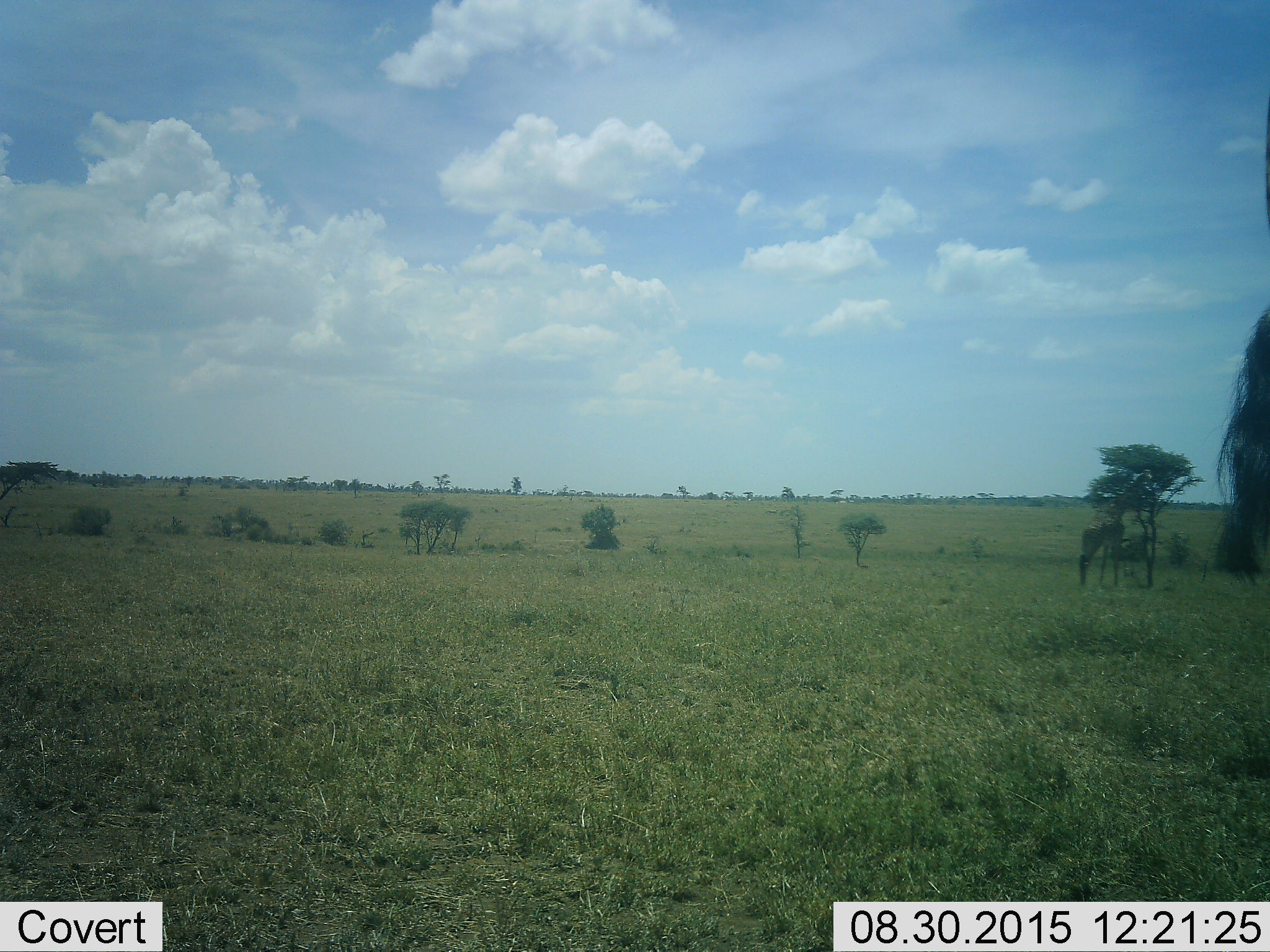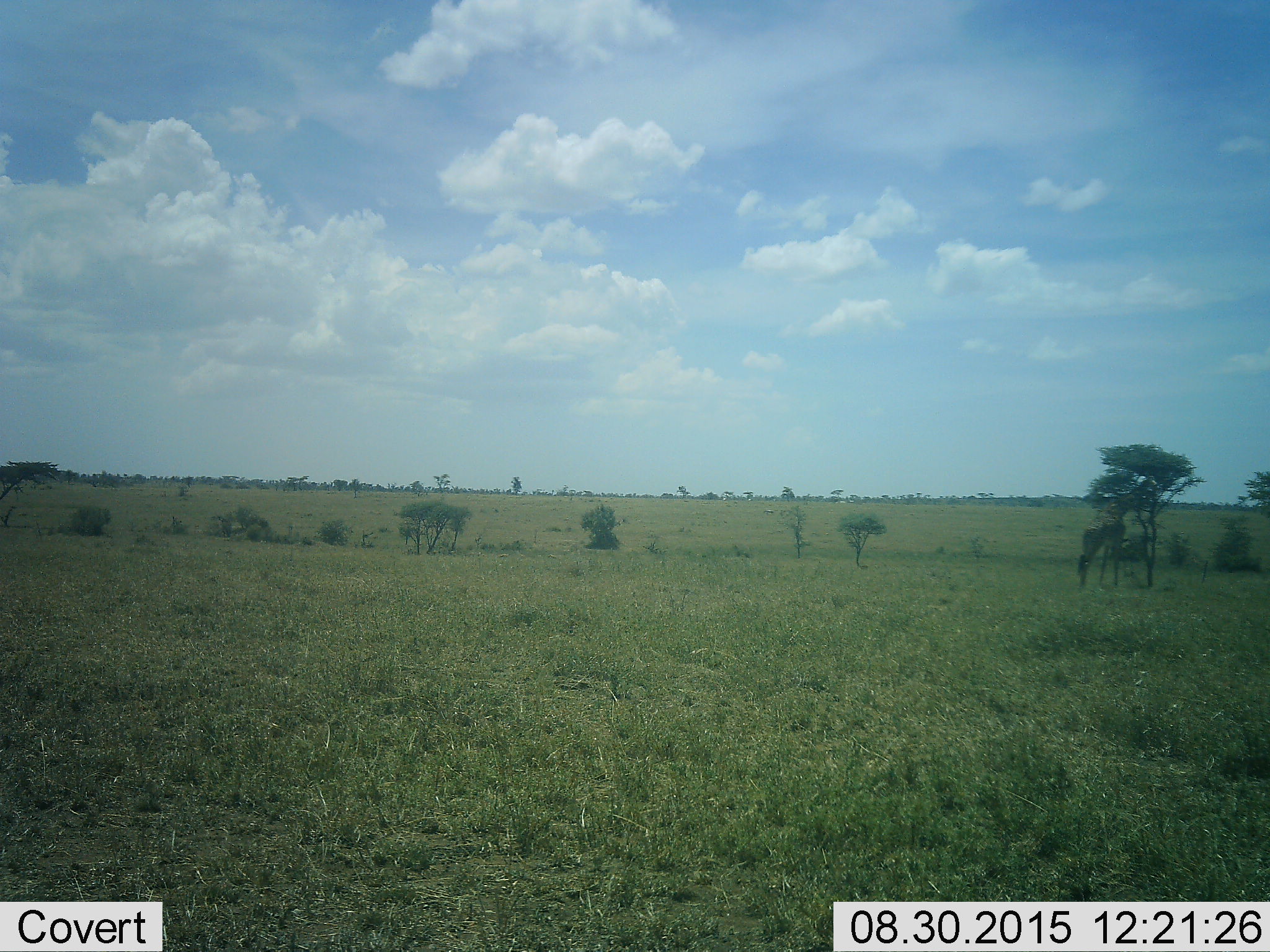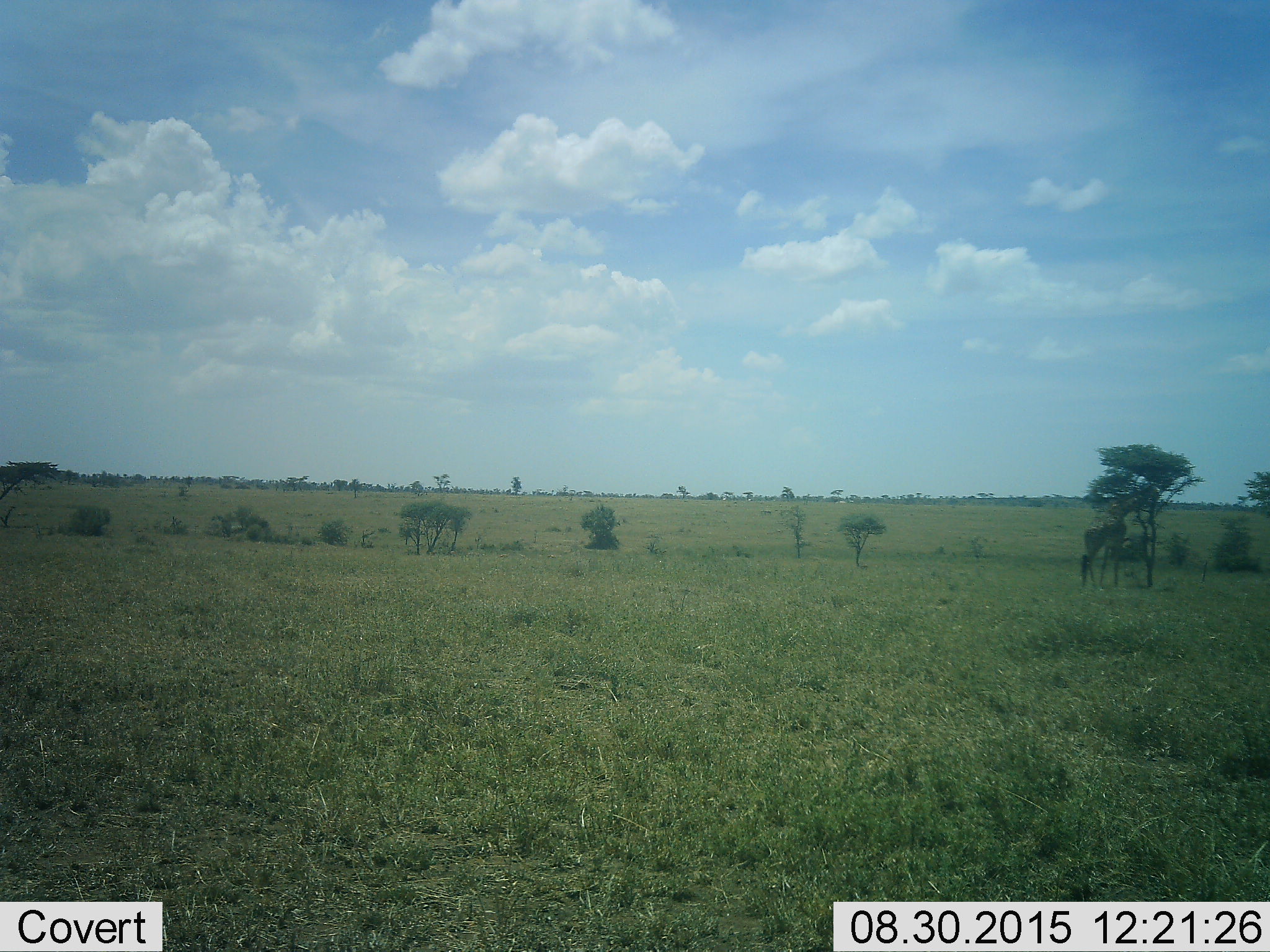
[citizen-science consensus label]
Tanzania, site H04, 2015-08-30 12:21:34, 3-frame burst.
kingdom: Animalia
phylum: Chordata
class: Mammalia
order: Artiodactyla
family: Giraffidae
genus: Giraffa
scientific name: Giraffa camelopardalis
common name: giraffe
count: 1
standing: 20%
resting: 0%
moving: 0%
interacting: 0%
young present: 0%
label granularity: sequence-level